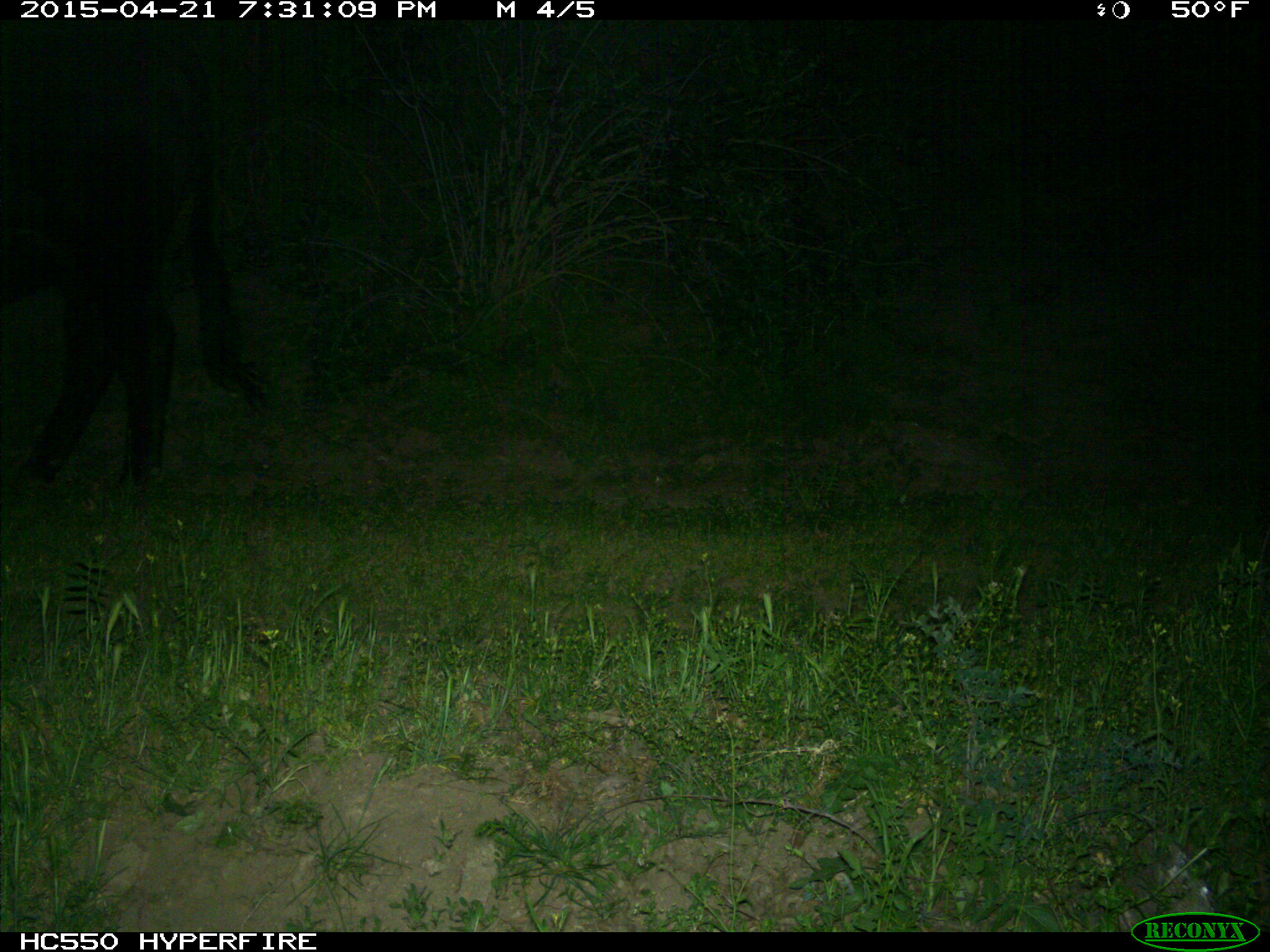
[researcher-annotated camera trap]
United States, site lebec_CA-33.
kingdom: Animalia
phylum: Chordata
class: Mammalia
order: Artiodactyla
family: Bovidae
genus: Bos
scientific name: Bos taurus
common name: domestic cow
Bos taurus (domestic cow).